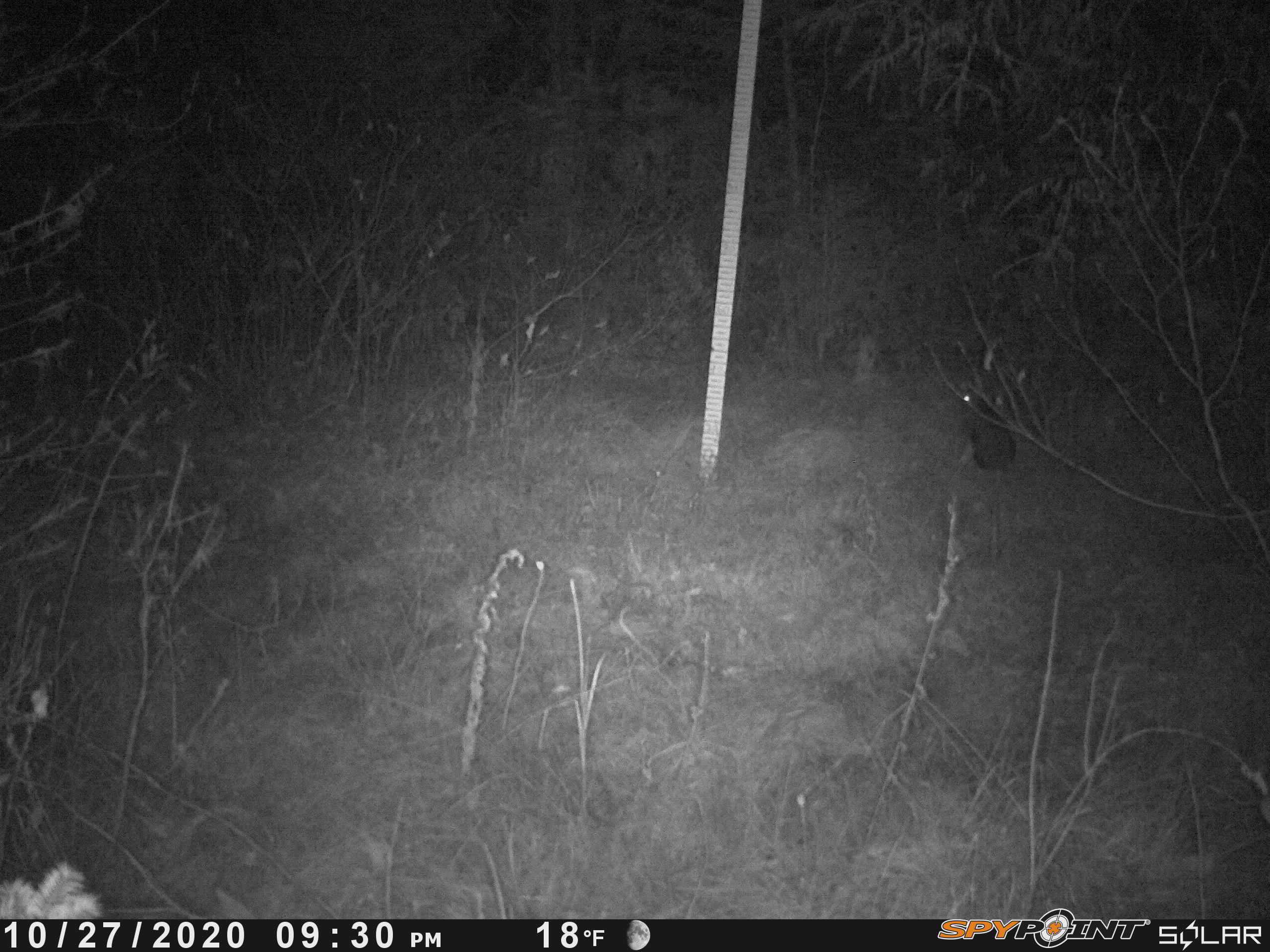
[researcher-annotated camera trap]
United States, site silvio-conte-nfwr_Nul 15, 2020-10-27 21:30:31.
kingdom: Animalia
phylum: Chordata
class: Mammalia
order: Lagomorpha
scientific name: Lagomorpha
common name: rabbit or hare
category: rabbit or hare sp.